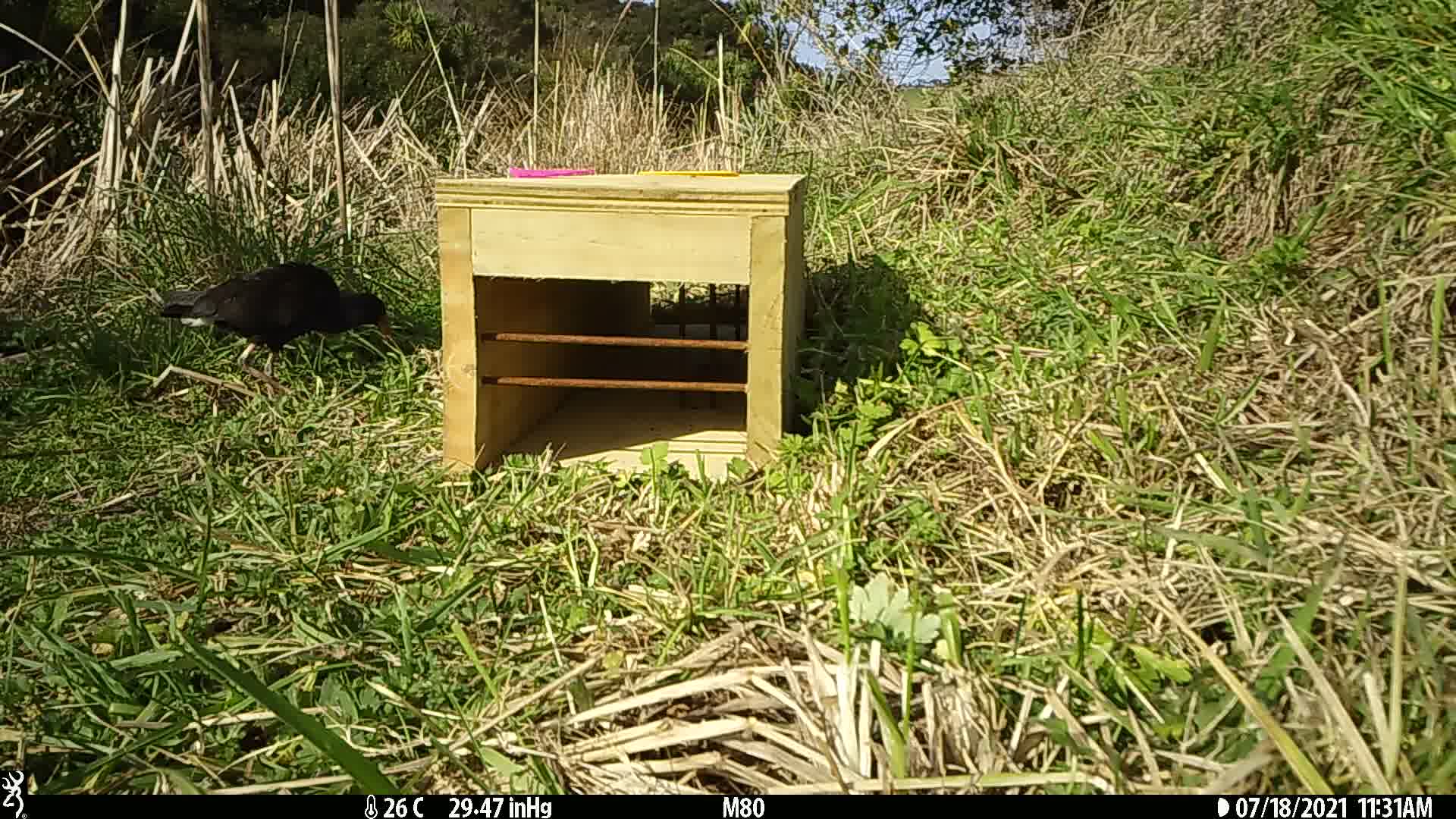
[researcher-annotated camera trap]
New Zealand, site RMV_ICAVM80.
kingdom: Animalia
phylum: Chordata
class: Aves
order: Gruiformes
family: Rallidae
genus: Porphyrio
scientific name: Porphyrio melanotus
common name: australasian swamphen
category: pukeko